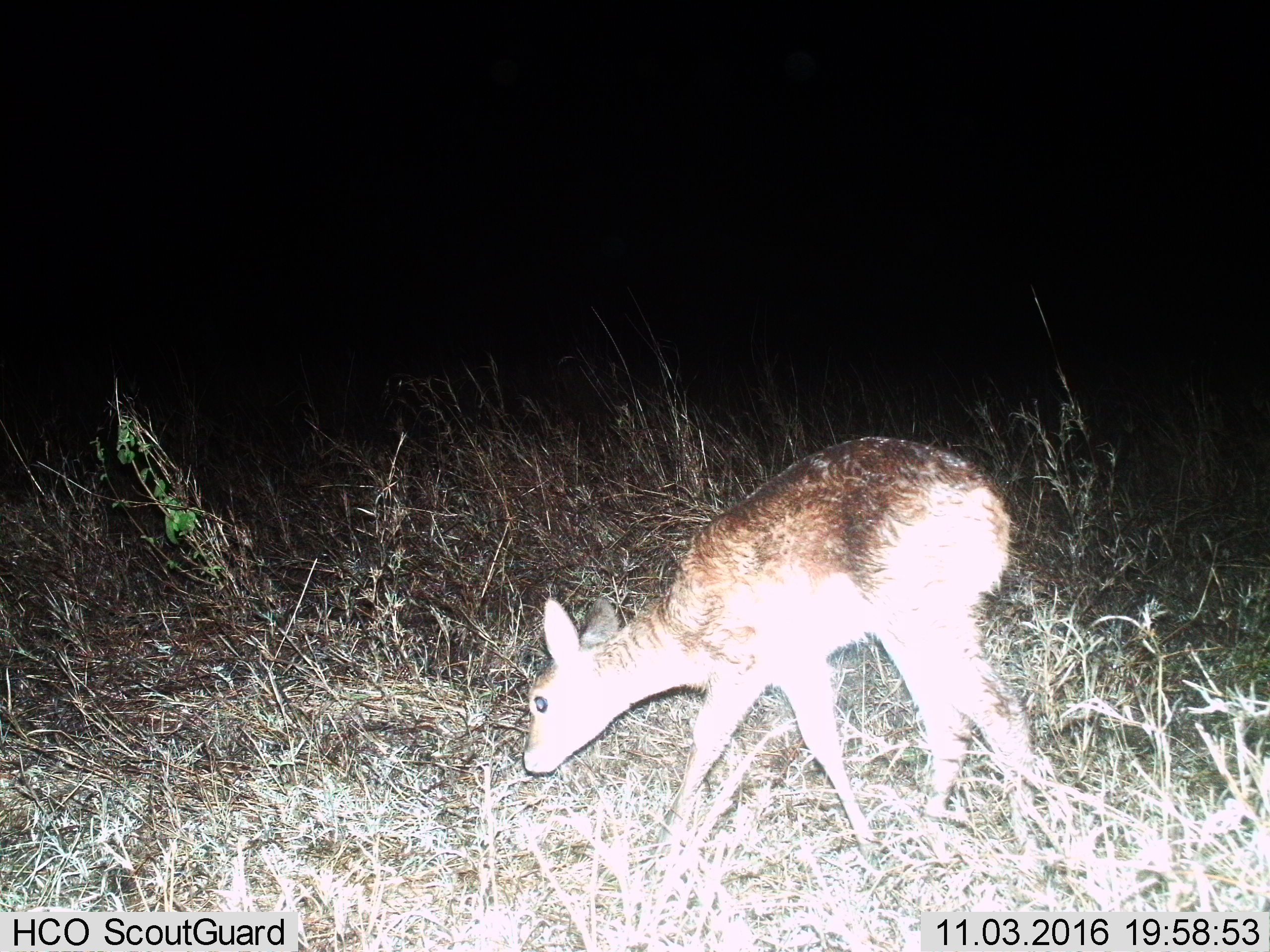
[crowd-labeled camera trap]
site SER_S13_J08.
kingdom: Animalia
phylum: Chordata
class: Mammalia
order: Artiodactyla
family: Bovidae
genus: Madoqua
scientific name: Madoqua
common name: dik-dik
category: dikdik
Dikdik (dik-dik) (Madoqua), count 1. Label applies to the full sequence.